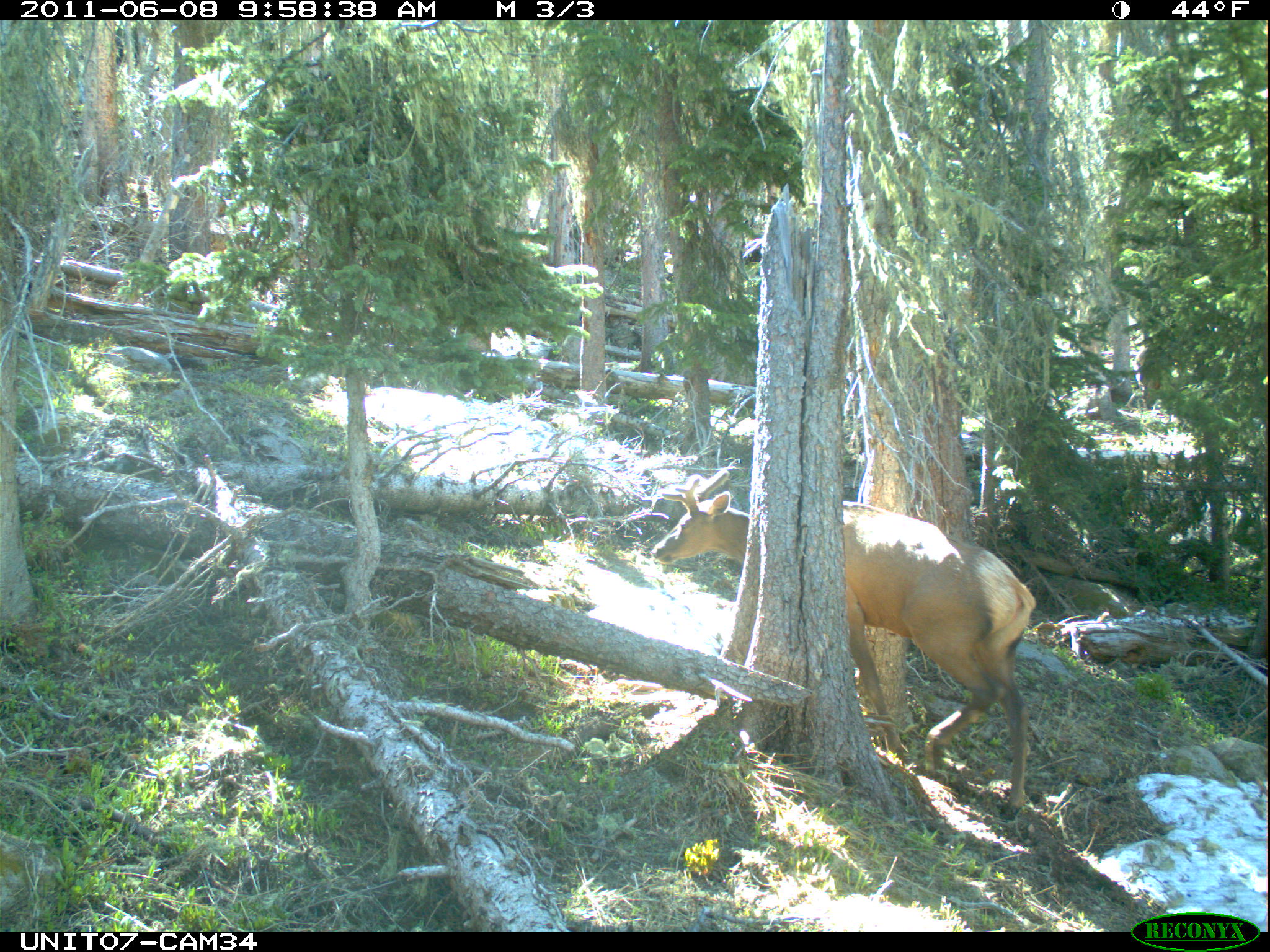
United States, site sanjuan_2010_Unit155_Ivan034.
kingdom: Animalia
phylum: Chordata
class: Mammalia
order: Artiodactyla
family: Cervidae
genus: Cervus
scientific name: Cervus elaphus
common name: red deer